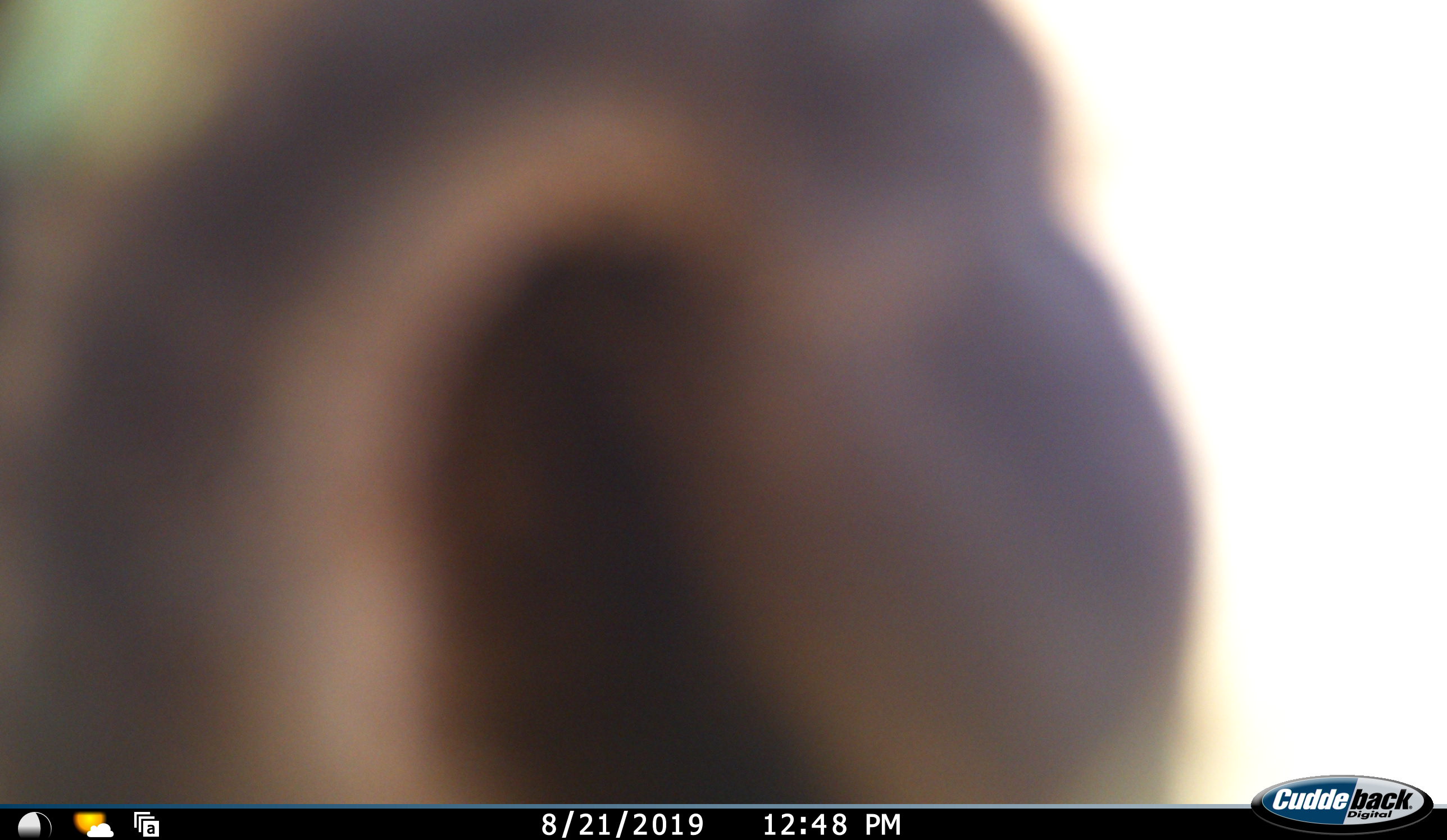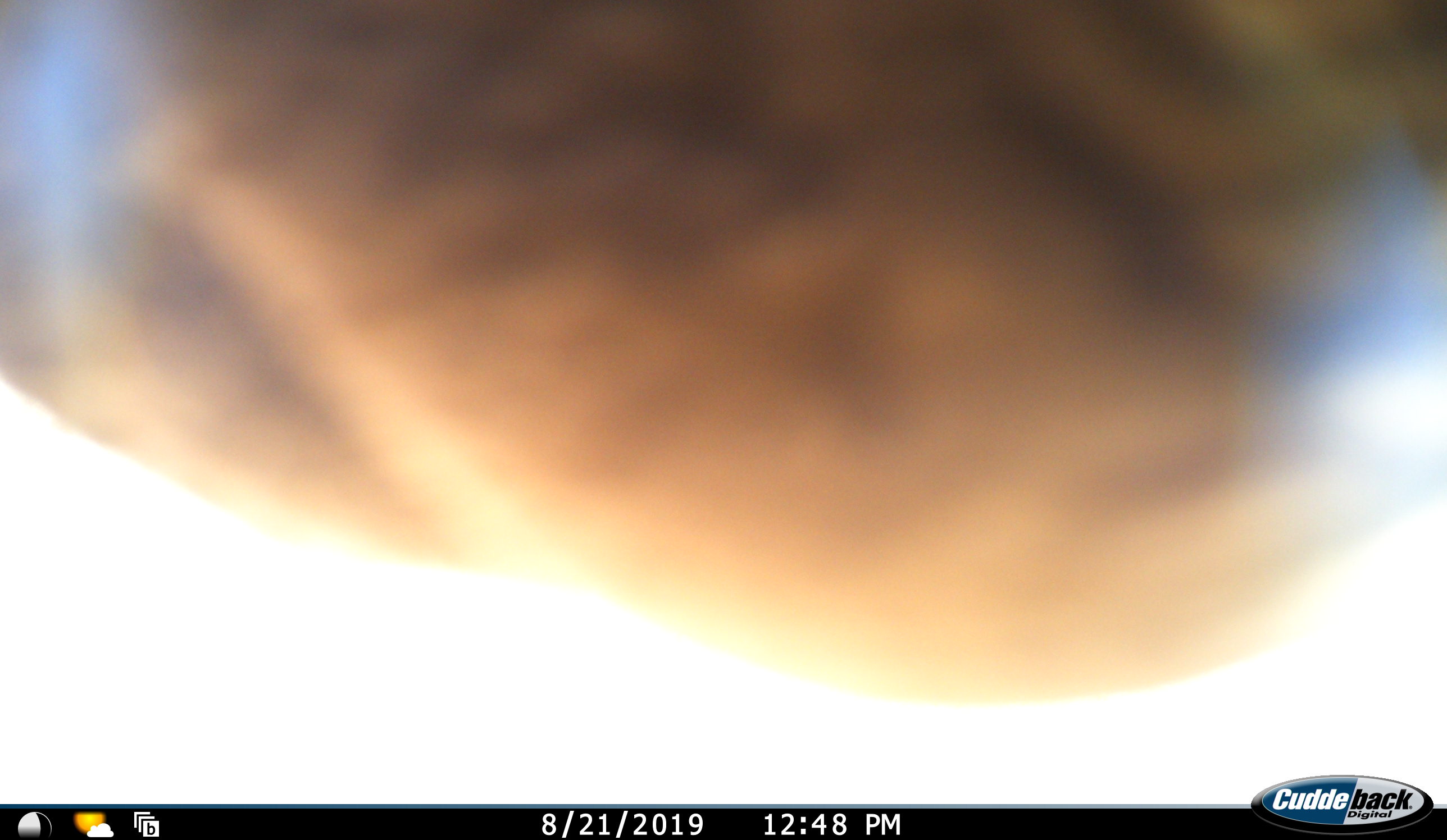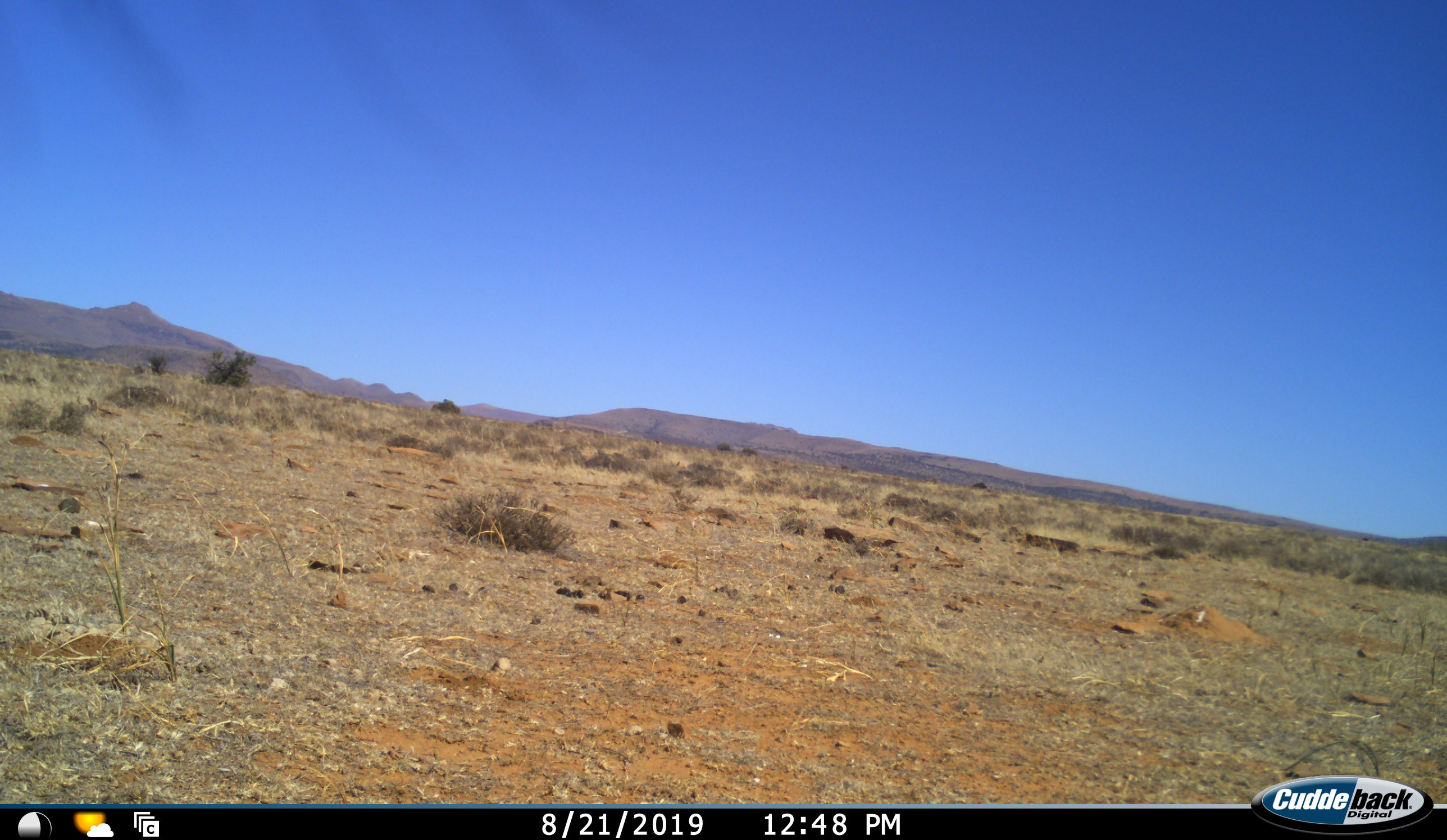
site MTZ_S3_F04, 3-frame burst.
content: unidentified animal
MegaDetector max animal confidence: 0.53